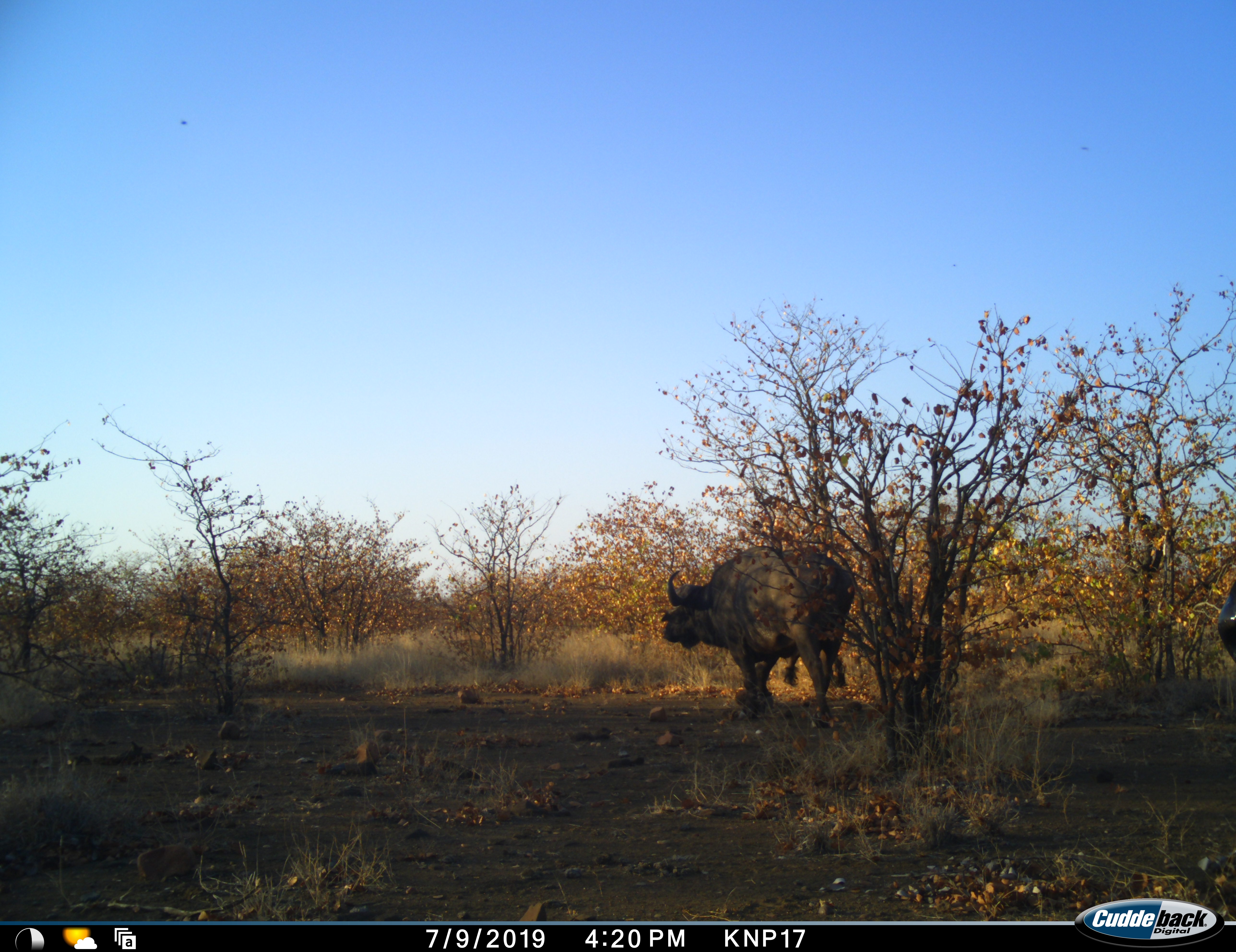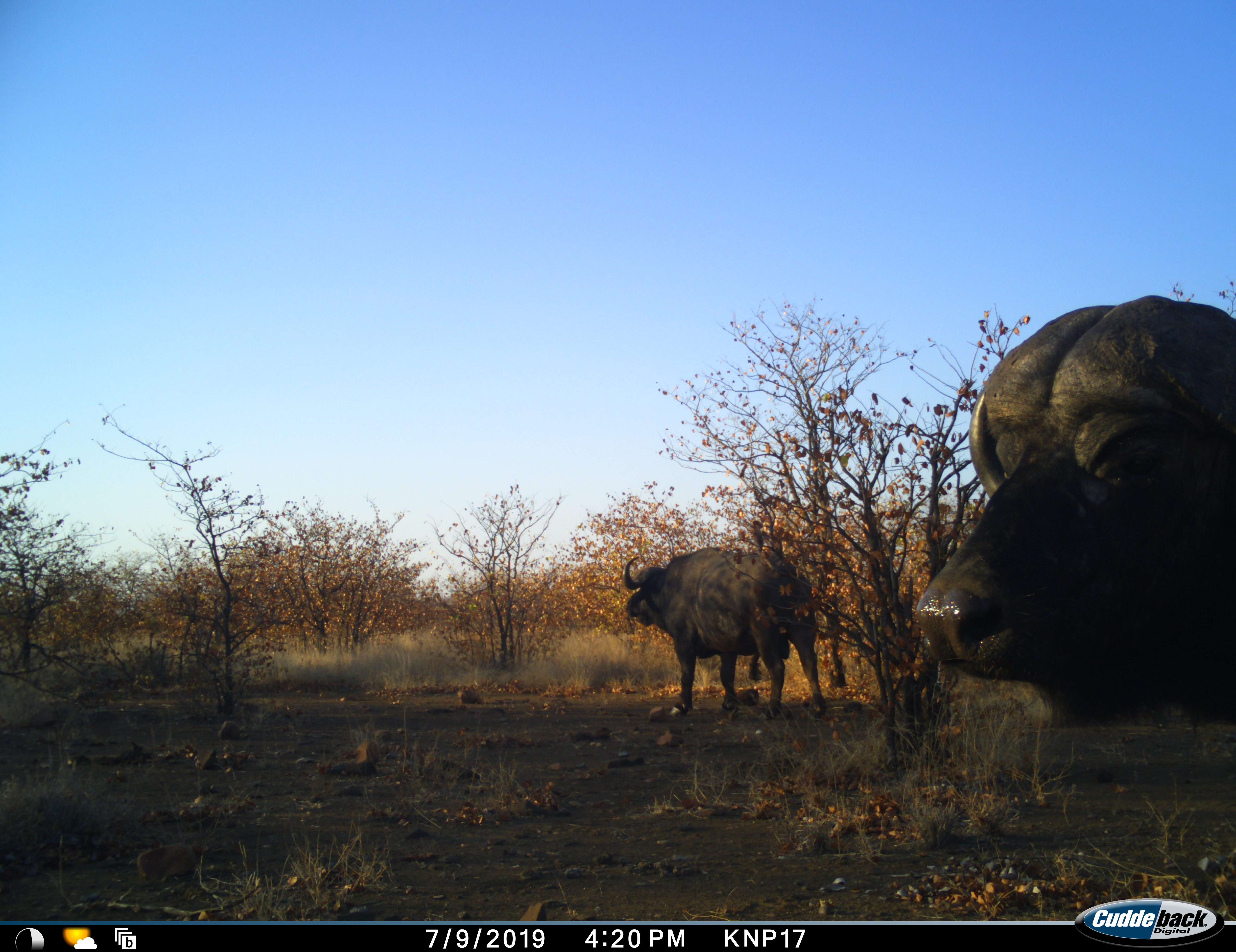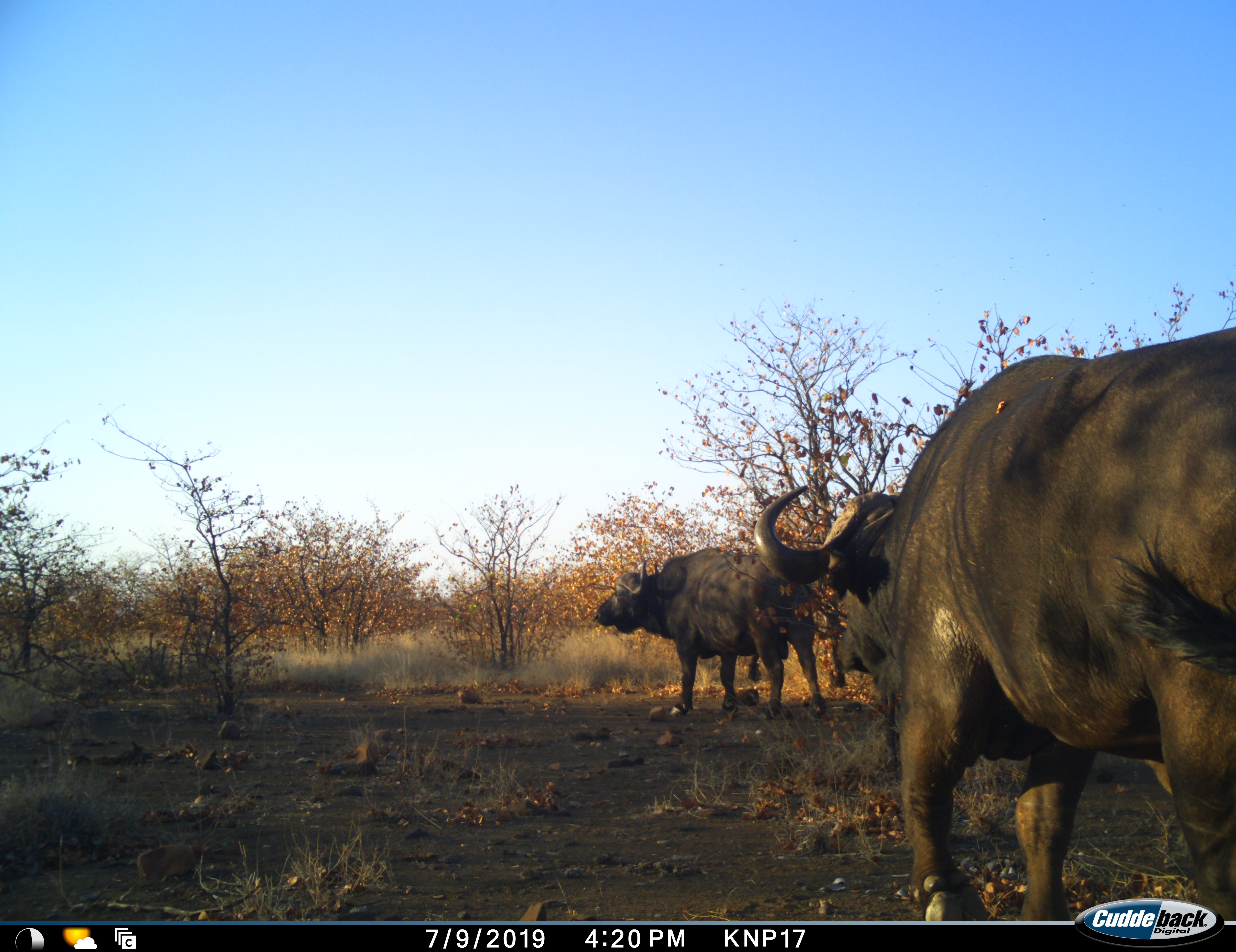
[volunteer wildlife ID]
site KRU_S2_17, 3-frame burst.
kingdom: Animalia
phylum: Chordata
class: Mammalia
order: Artiodactyla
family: Bovidae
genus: Syncerus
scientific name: Syncerus caffer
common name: african buffalo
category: buffalo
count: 2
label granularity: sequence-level